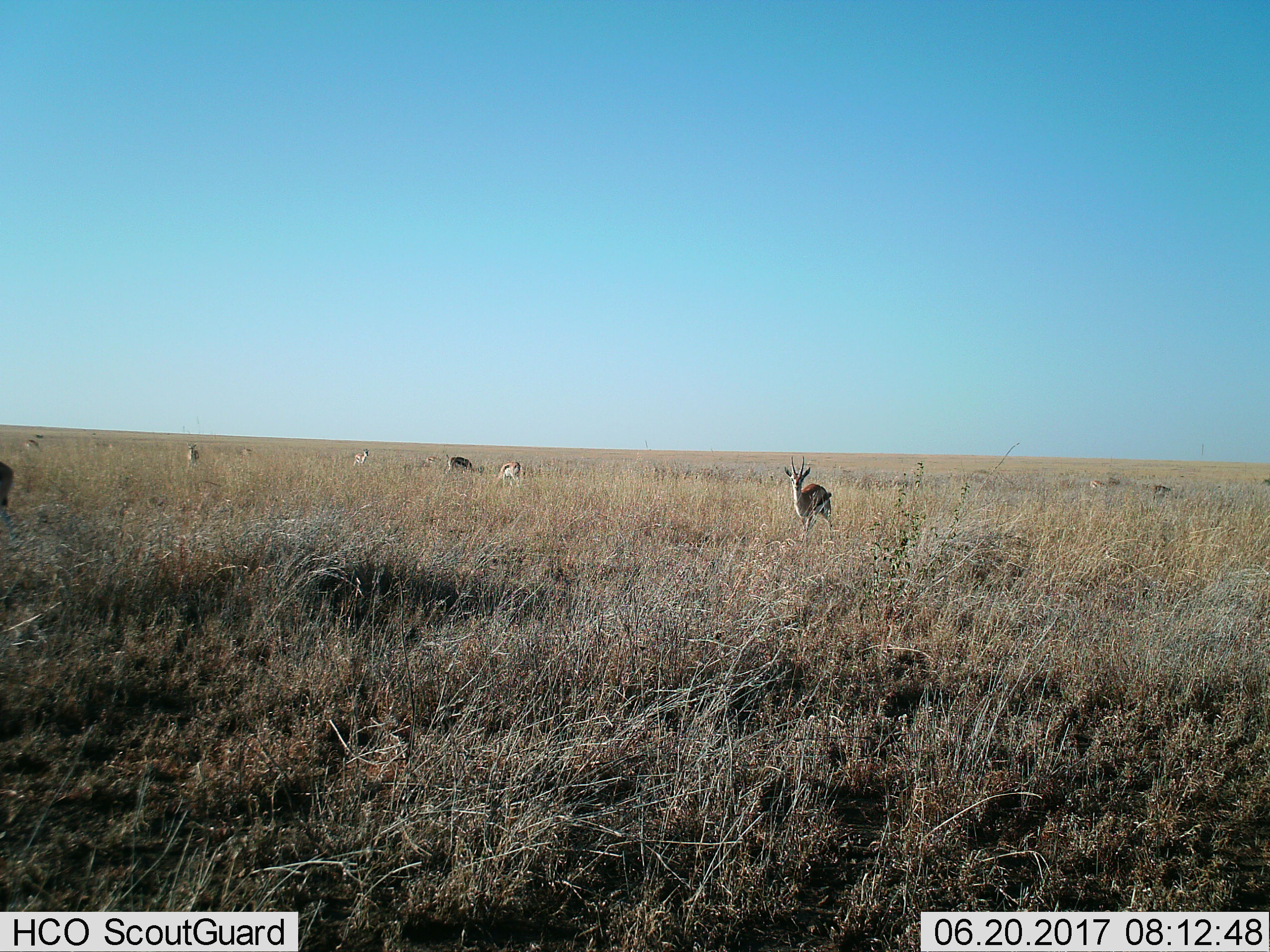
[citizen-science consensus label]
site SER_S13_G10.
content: unidentified animal